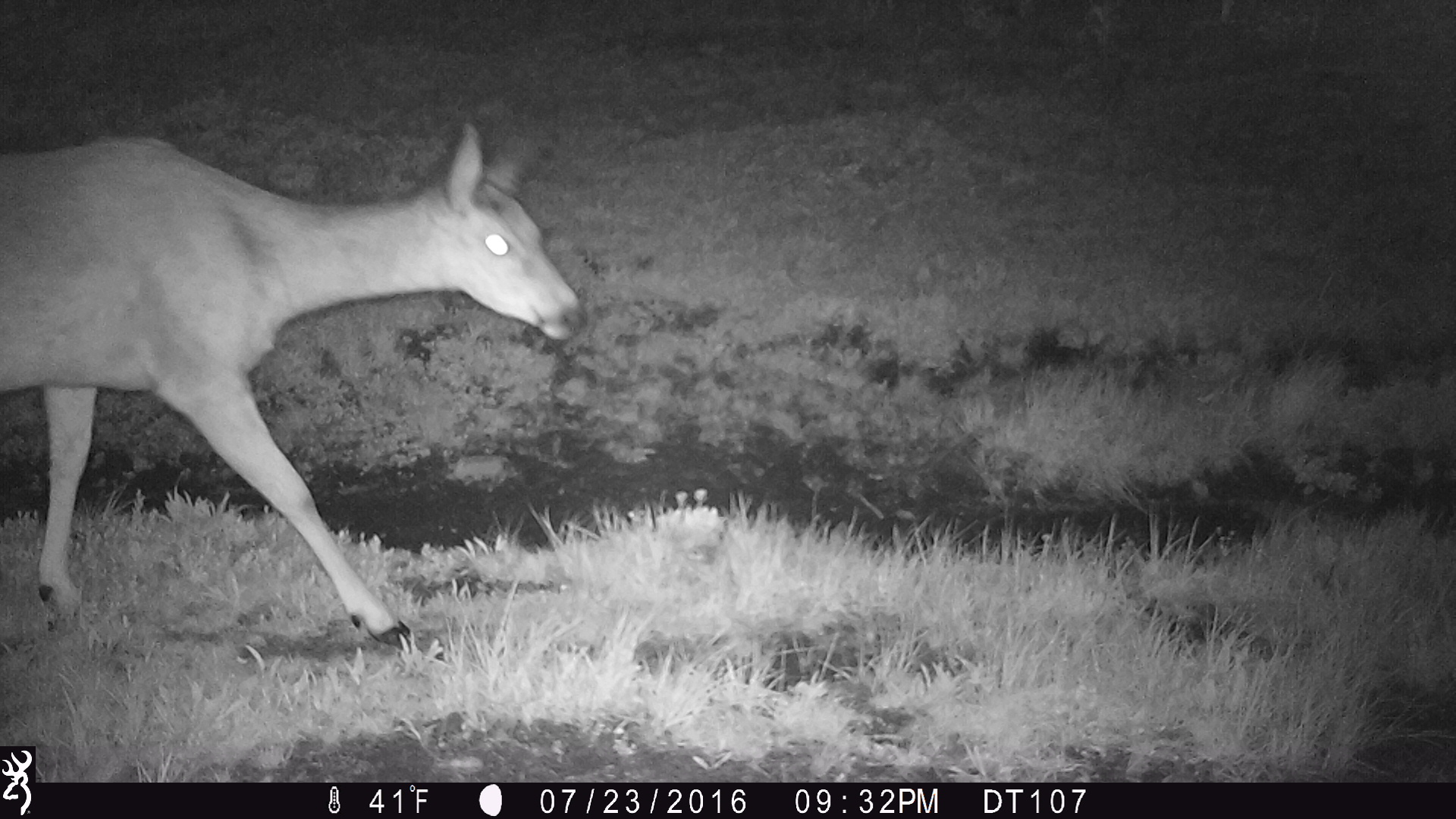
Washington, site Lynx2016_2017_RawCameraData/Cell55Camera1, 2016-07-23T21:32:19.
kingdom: Animalia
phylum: Chordata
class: Mammalia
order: Artiodactyla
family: Cervidae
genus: Odocoileus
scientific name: Odocoileus hemionus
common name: mule deer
Odocoileus hemionus (mule deer). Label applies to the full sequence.